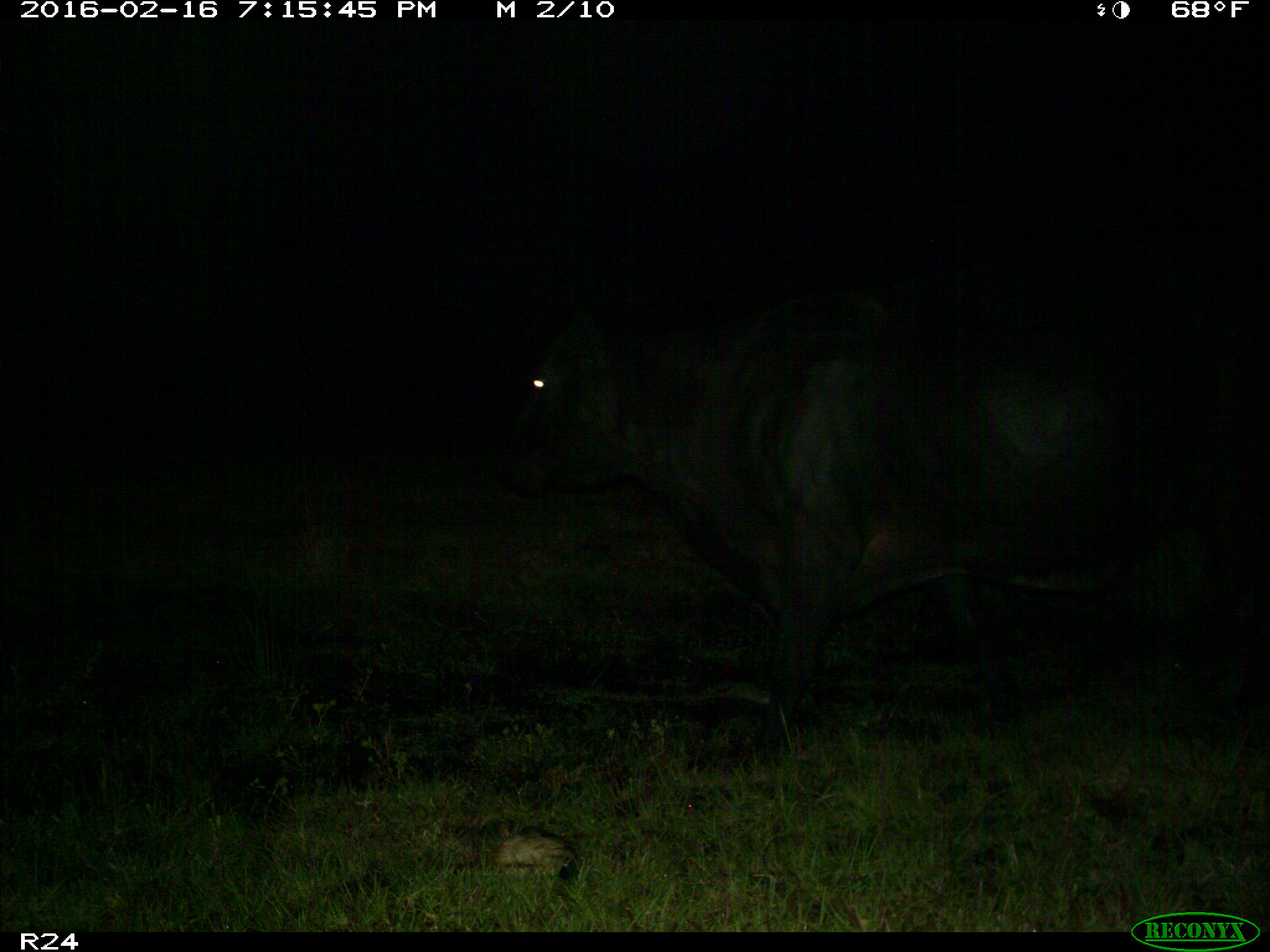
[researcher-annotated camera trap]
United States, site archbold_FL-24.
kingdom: Animalia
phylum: Chordata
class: Mammalia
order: Artiodactyla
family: Bovidae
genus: Bos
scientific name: Bos taurus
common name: domestic cow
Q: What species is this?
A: Bos taurus (domestic cow).